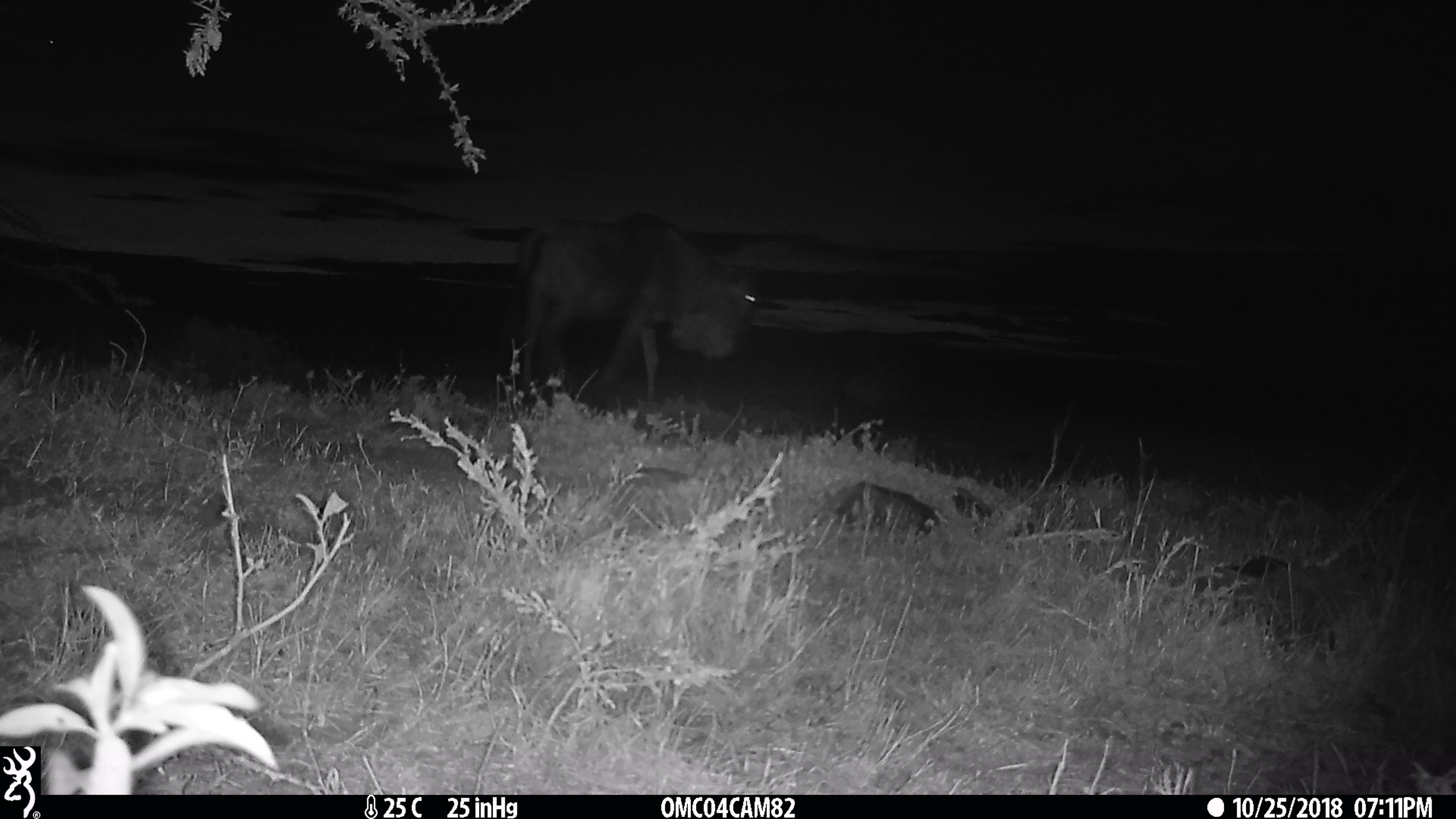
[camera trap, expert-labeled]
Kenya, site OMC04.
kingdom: Animalia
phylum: Chordata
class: Mammalia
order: Artiodactyla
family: Bovidae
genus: Connochaetes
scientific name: Connochaetes taurinus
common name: blue wildebeest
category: wildebeest